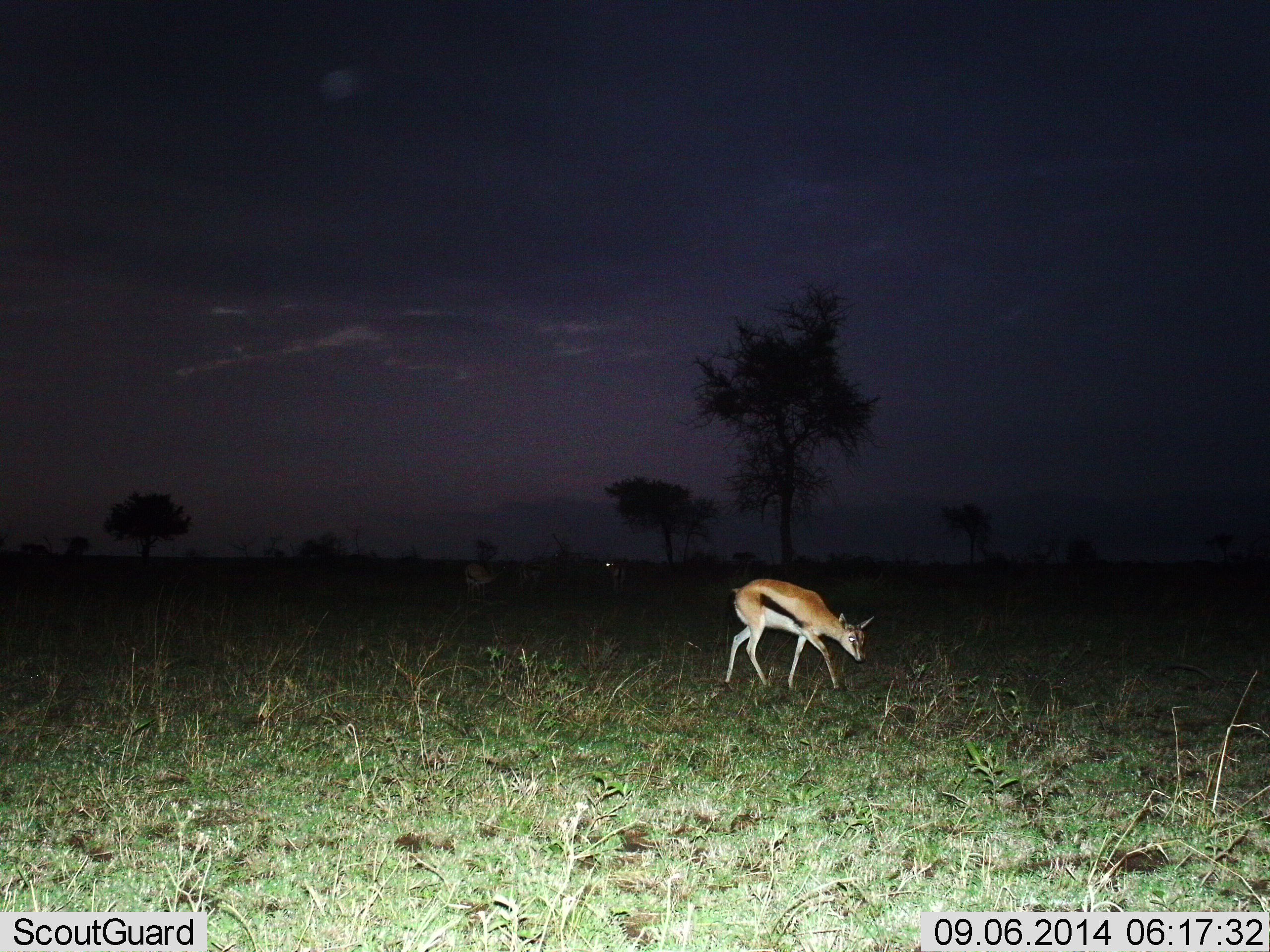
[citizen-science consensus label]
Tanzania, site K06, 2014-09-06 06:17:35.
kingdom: Animalia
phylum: Chordata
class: Mammalia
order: Artiodactyla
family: Bovidae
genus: Eudorcas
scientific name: Eudorcas thomsonii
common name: thomson's gazelle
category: gazellethomsons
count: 2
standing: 30%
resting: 0%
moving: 60%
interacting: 0%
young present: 0%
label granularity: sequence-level